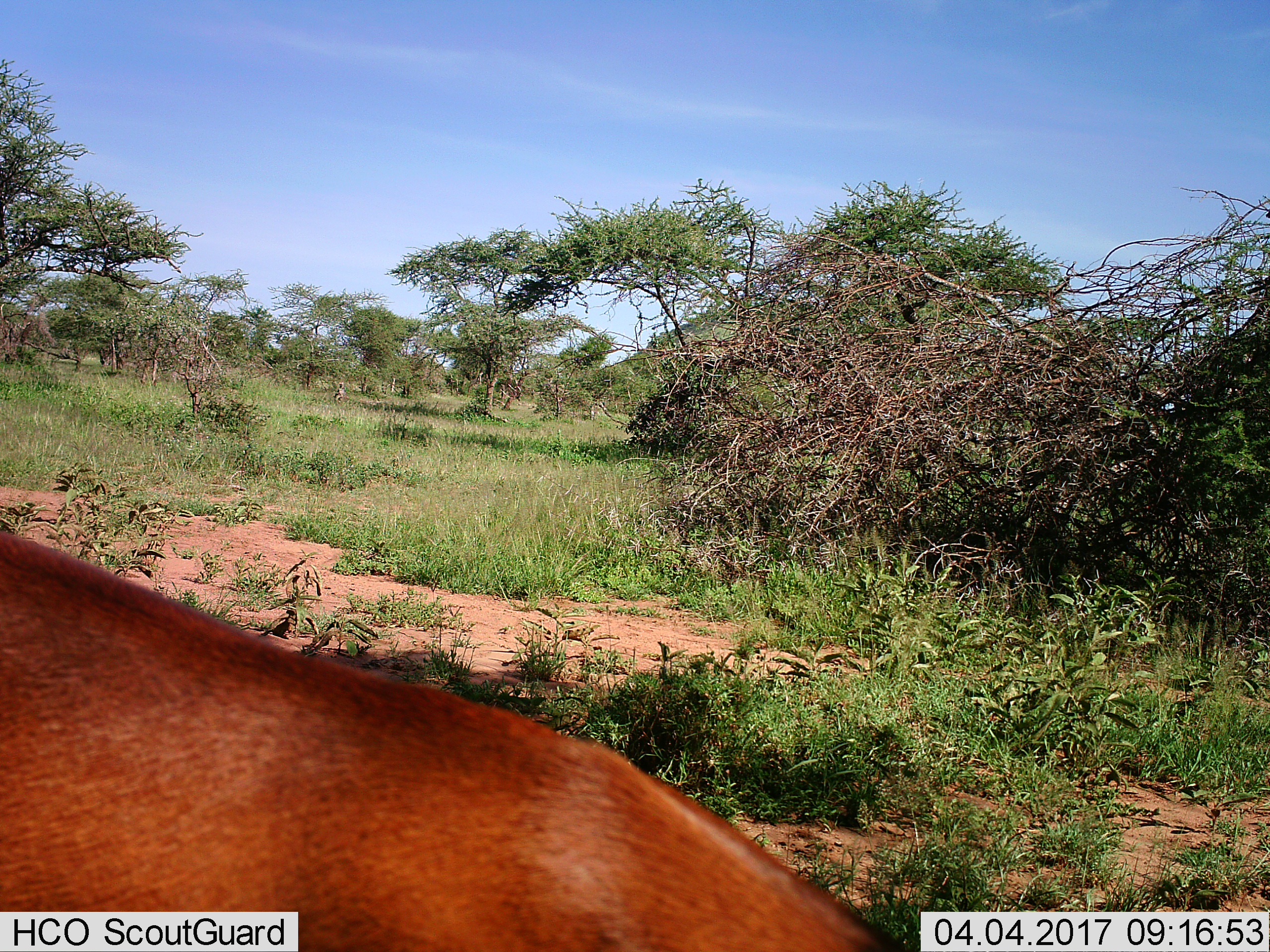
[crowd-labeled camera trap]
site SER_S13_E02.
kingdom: Animalia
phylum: Chordata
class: Mammalia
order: Artiodactyla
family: Bovidae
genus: Aepyceros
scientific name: Aepyceros melampus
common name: impala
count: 1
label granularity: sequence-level